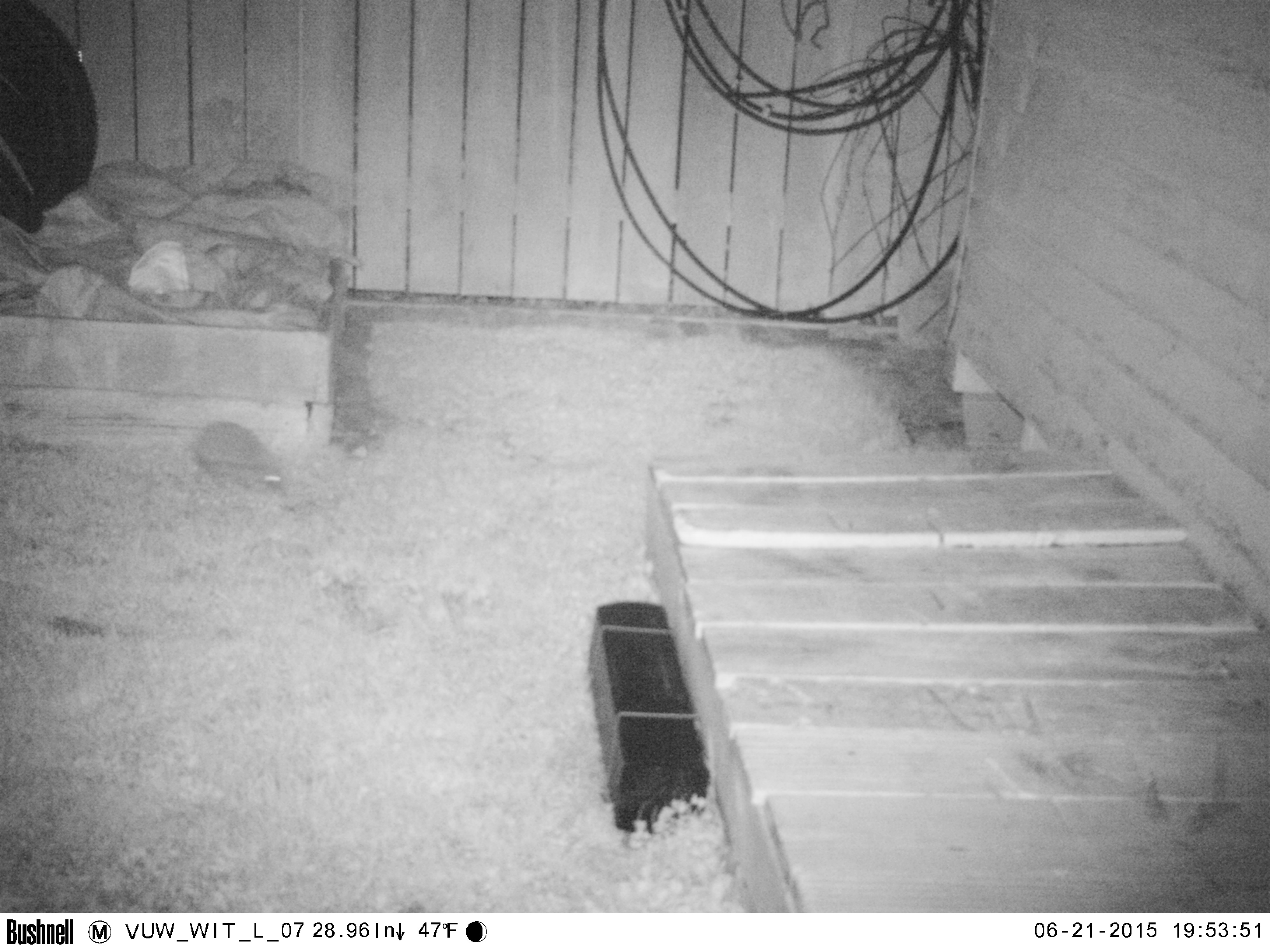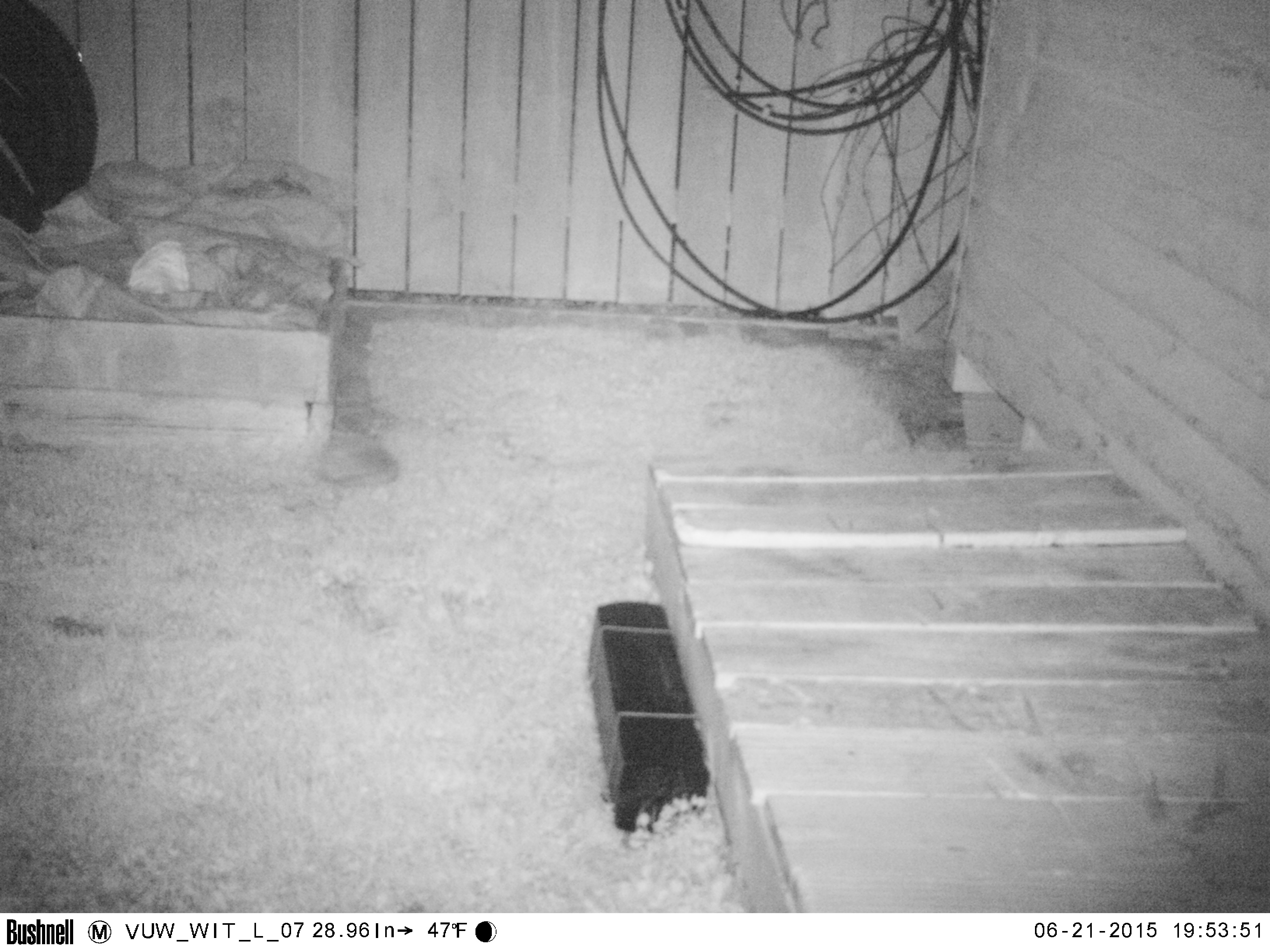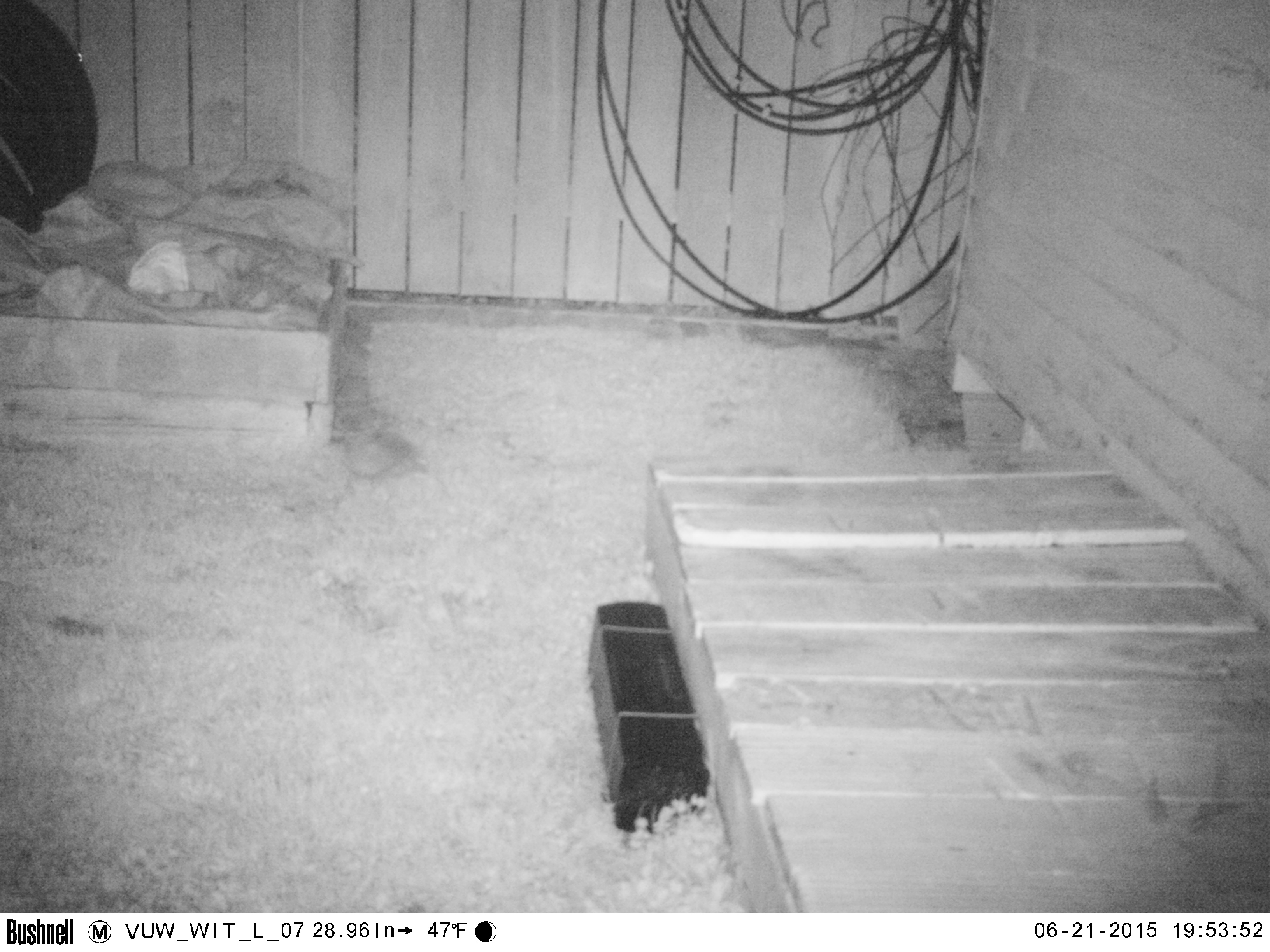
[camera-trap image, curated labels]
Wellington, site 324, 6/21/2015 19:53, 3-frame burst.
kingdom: Animalia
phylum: Chordata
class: Mammalia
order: Eulipotyphla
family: Erinaceidae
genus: Erinaceus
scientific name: Erinaceus europaeus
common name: hedgehog